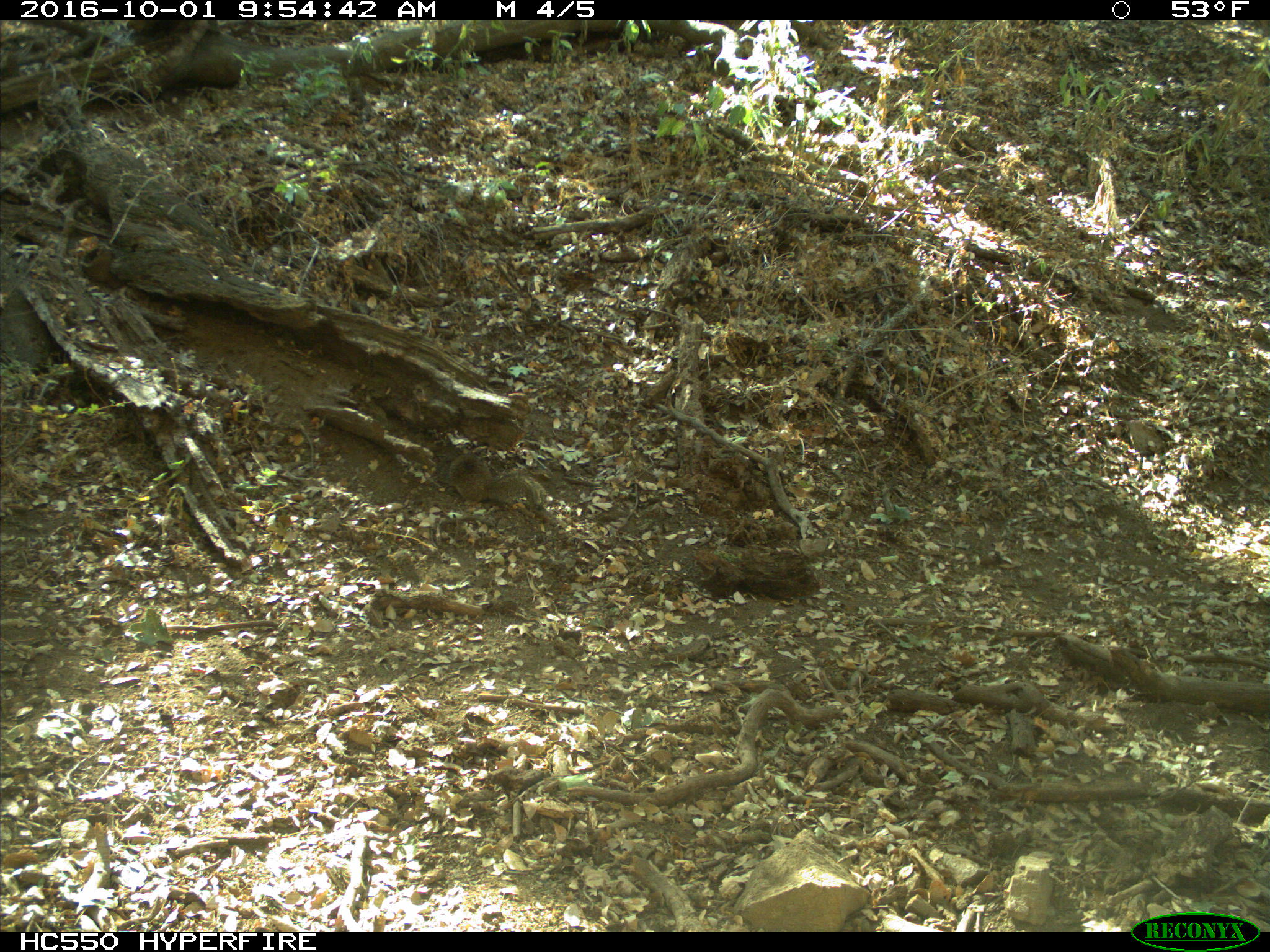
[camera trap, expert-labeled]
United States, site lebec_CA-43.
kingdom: Animalia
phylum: Chordata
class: Mammalia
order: Rodentia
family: Sciuridae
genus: Otospermophilus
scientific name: Otospermophilus beecheyi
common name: california ground squirrel